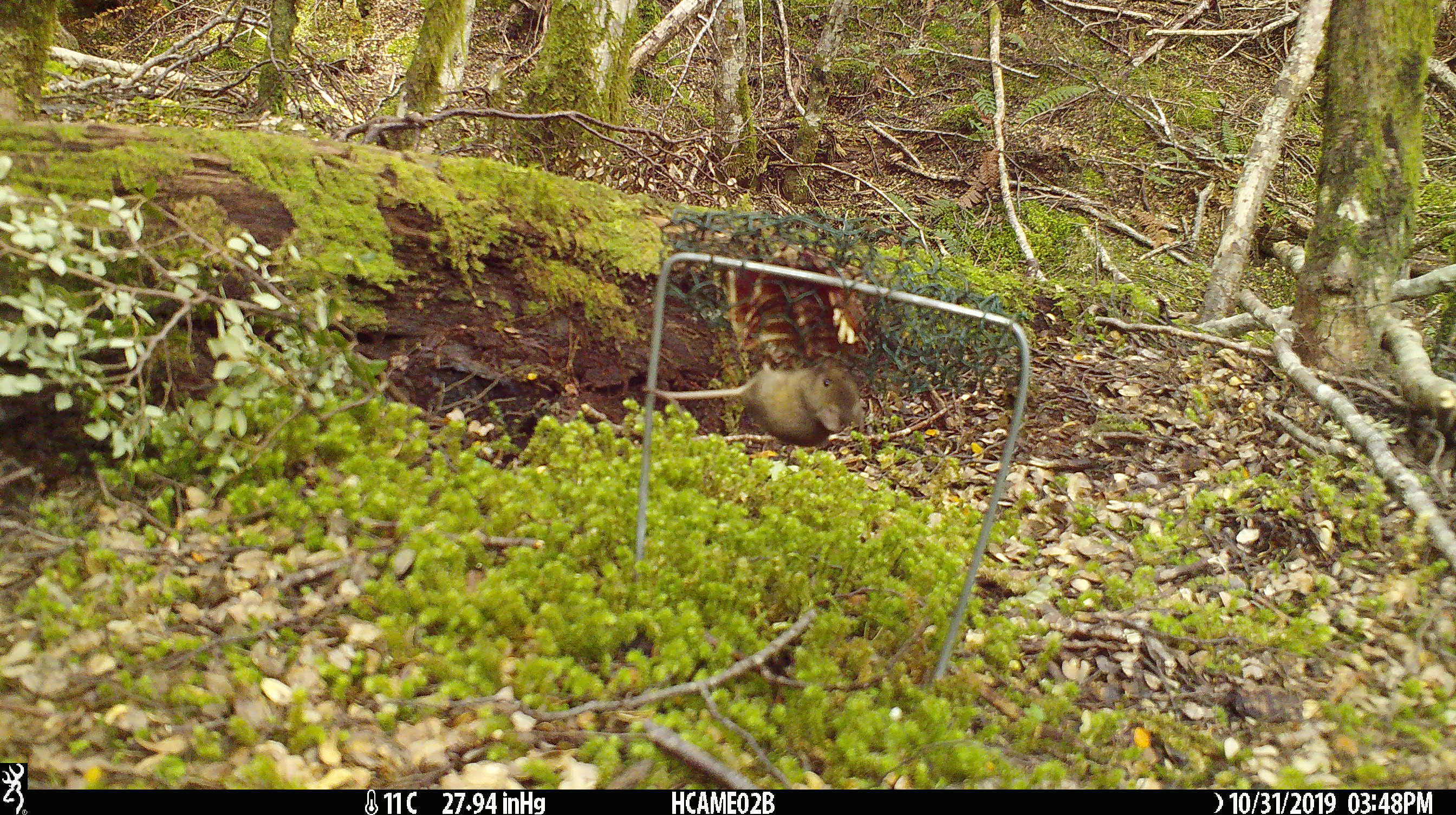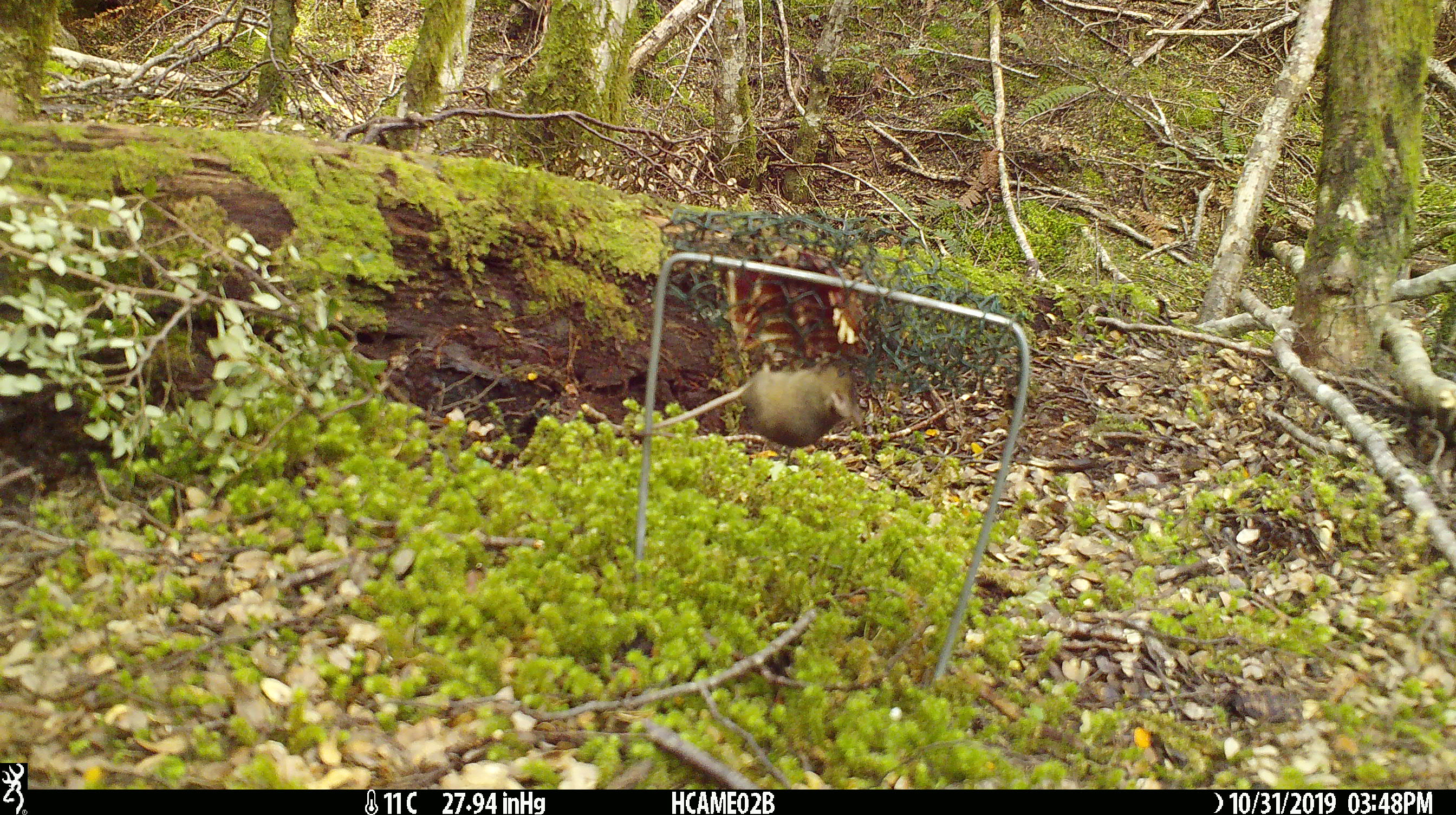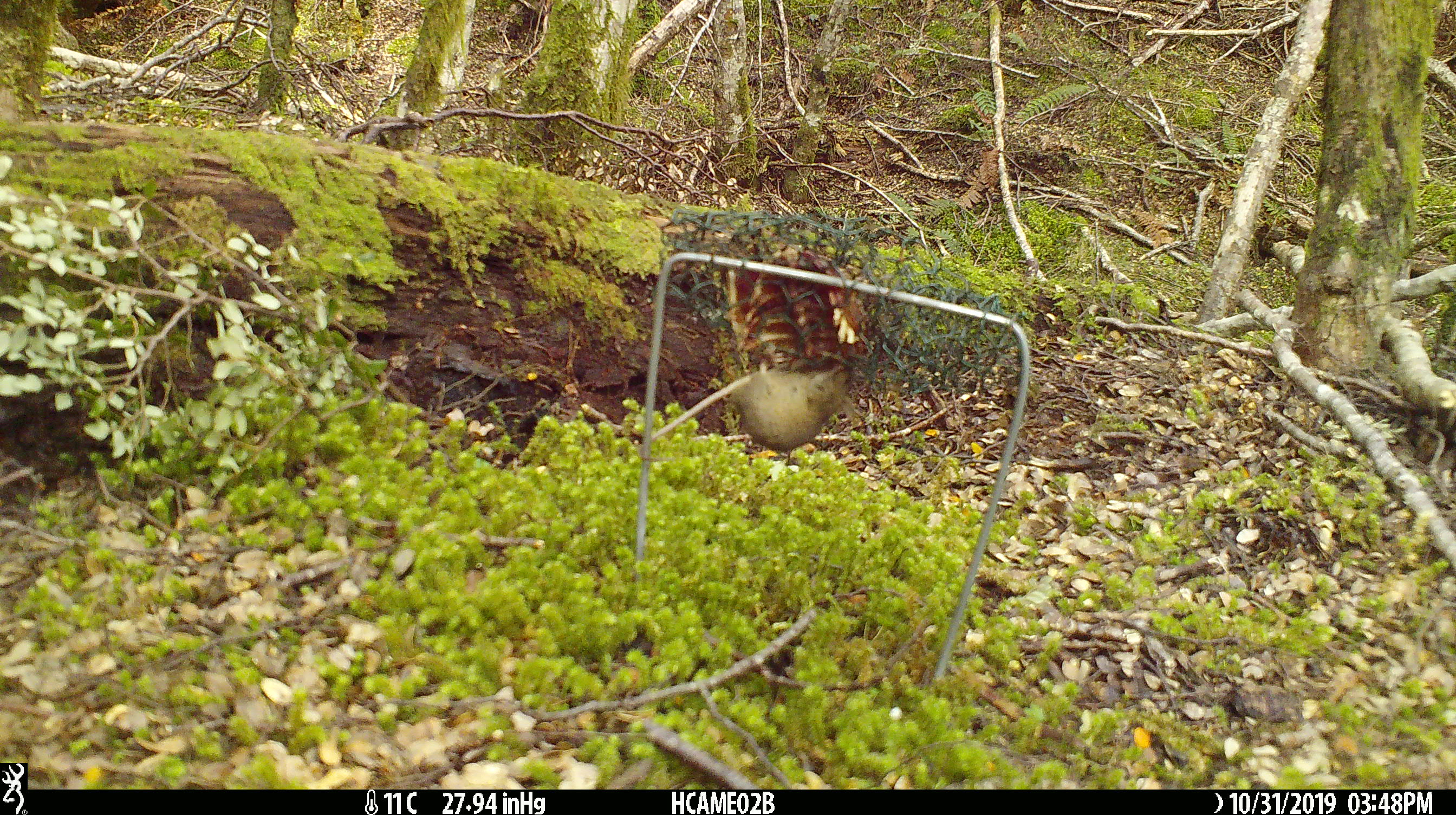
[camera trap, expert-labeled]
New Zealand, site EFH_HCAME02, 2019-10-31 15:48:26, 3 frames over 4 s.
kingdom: Animalia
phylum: Chordata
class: Mammalia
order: Rodentia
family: Muridae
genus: Mus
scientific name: Mus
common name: mouse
Mouse (Mus).